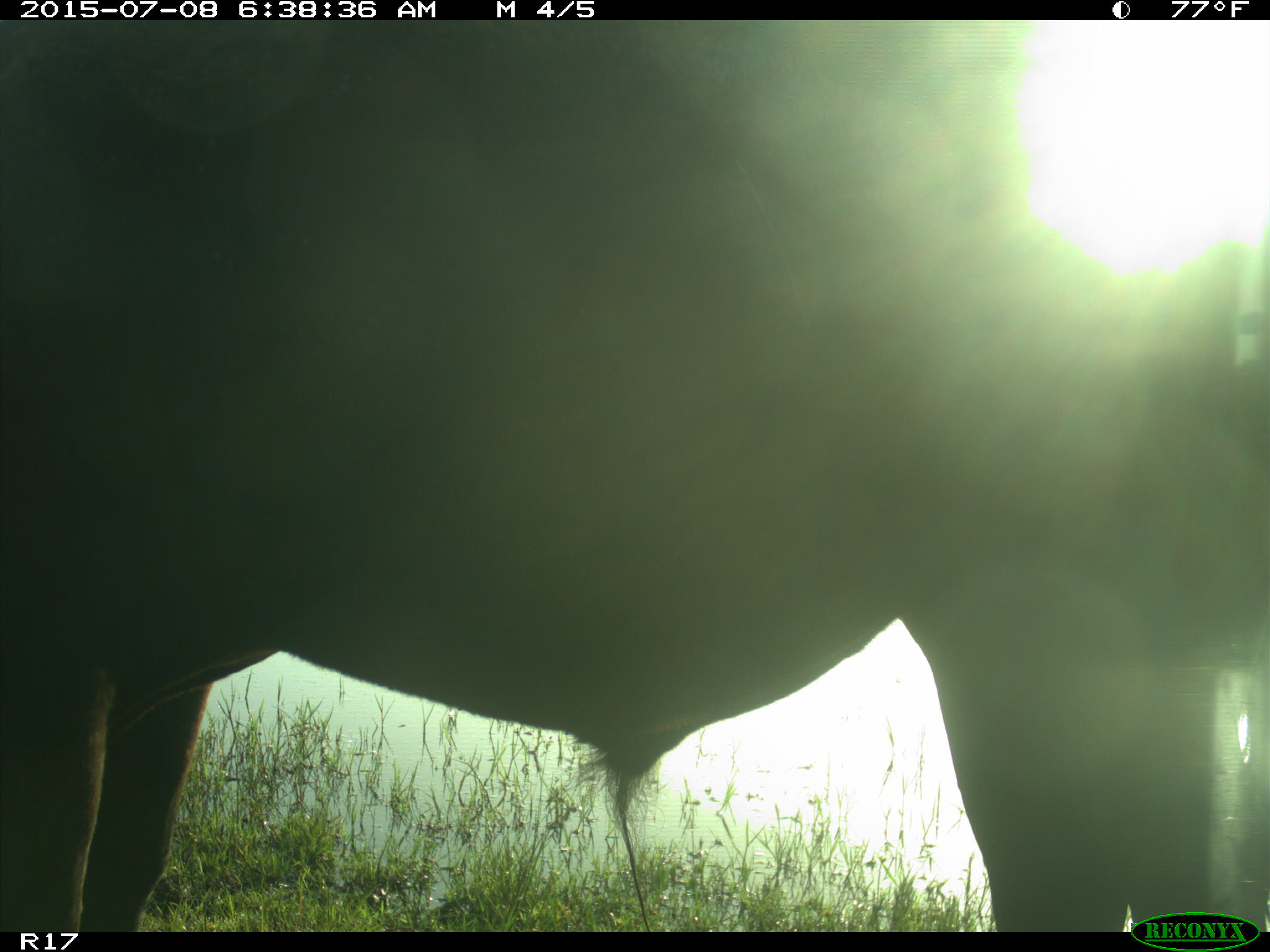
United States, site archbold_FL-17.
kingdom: Animalia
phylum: Chordata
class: Mammalia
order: Artiodactyla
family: Bovidae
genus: Bos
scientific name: Bos taurus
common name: domestic cow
Bos taurus (domestic cow).